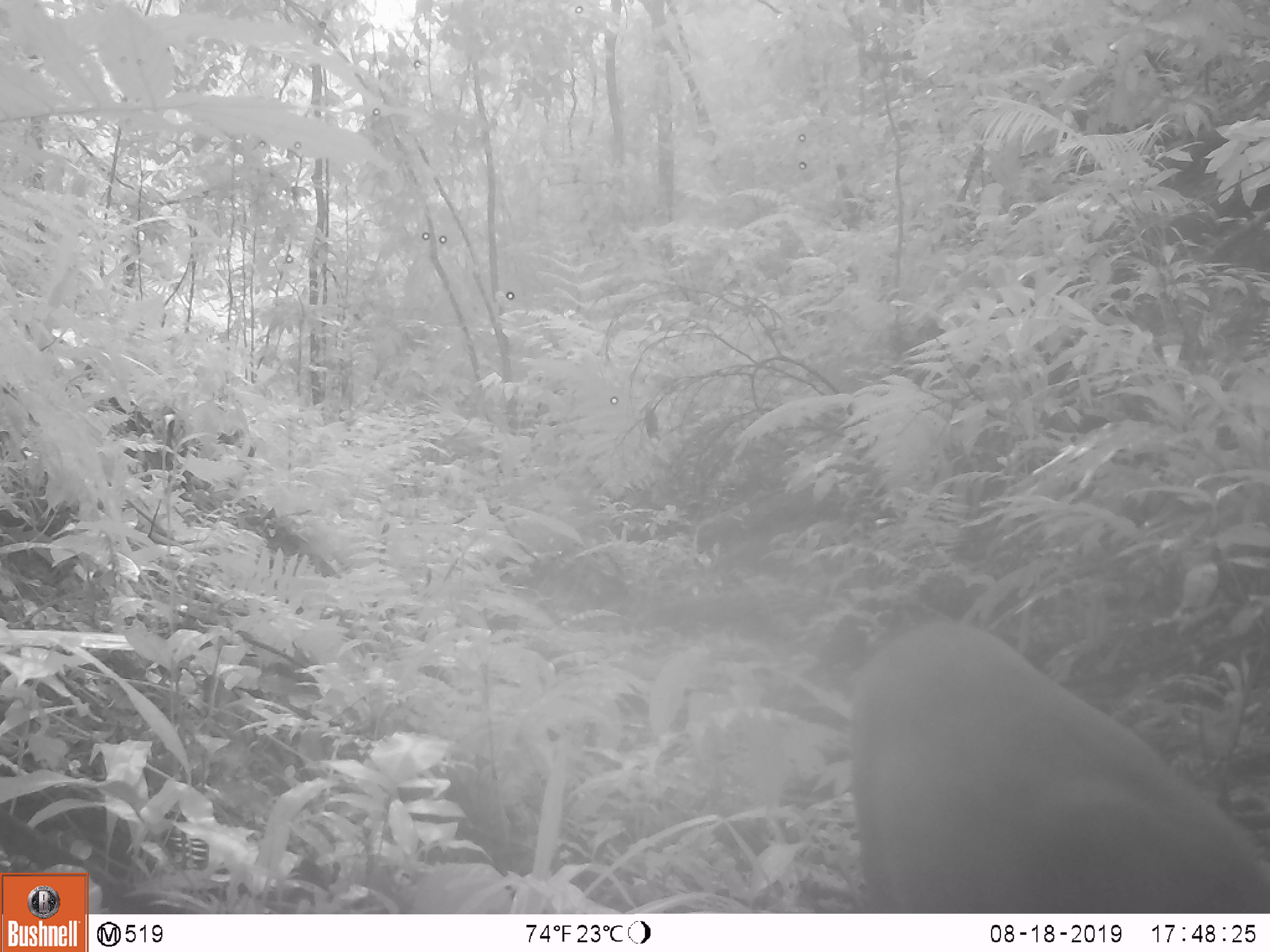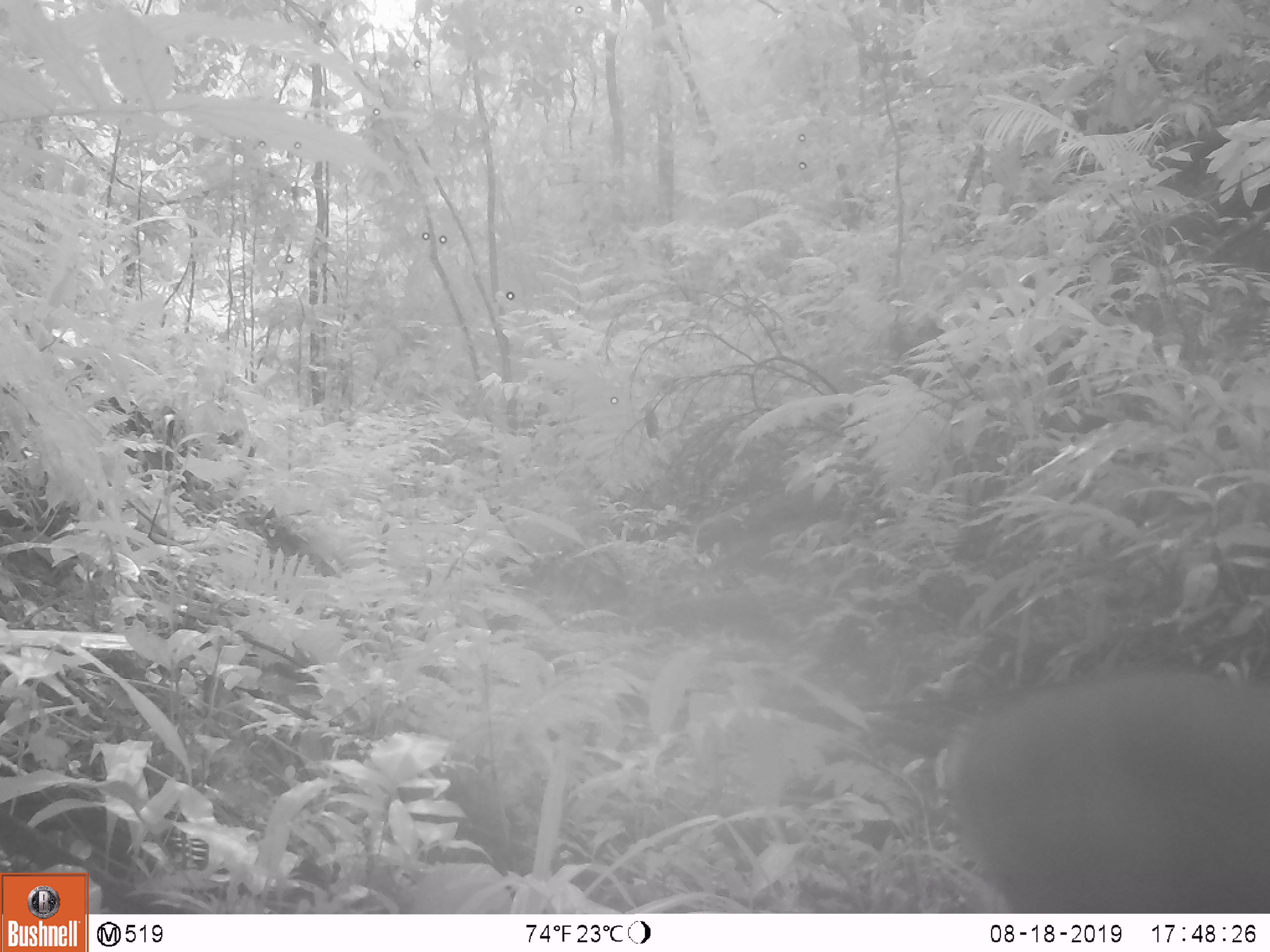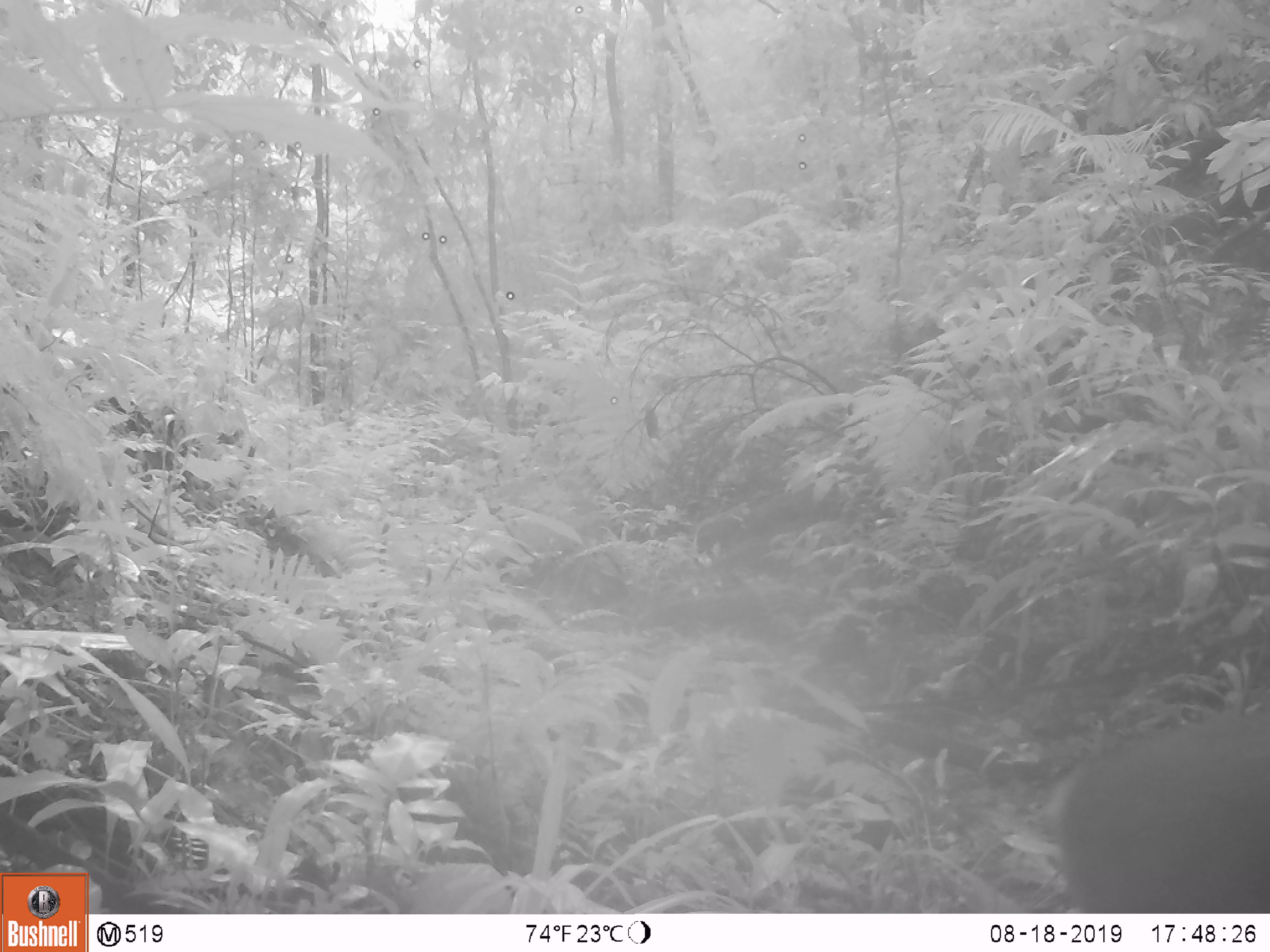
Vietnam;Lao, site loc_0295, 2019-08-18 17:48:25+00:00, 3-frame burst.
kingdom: Animalia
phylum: Chordata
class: Mammalia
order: Artiodactyla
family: Cervidae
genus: Muntiacus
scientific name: Muntiacus vuquangensis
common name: large-antlered muntjac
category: large antlered muntjac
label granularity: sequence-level